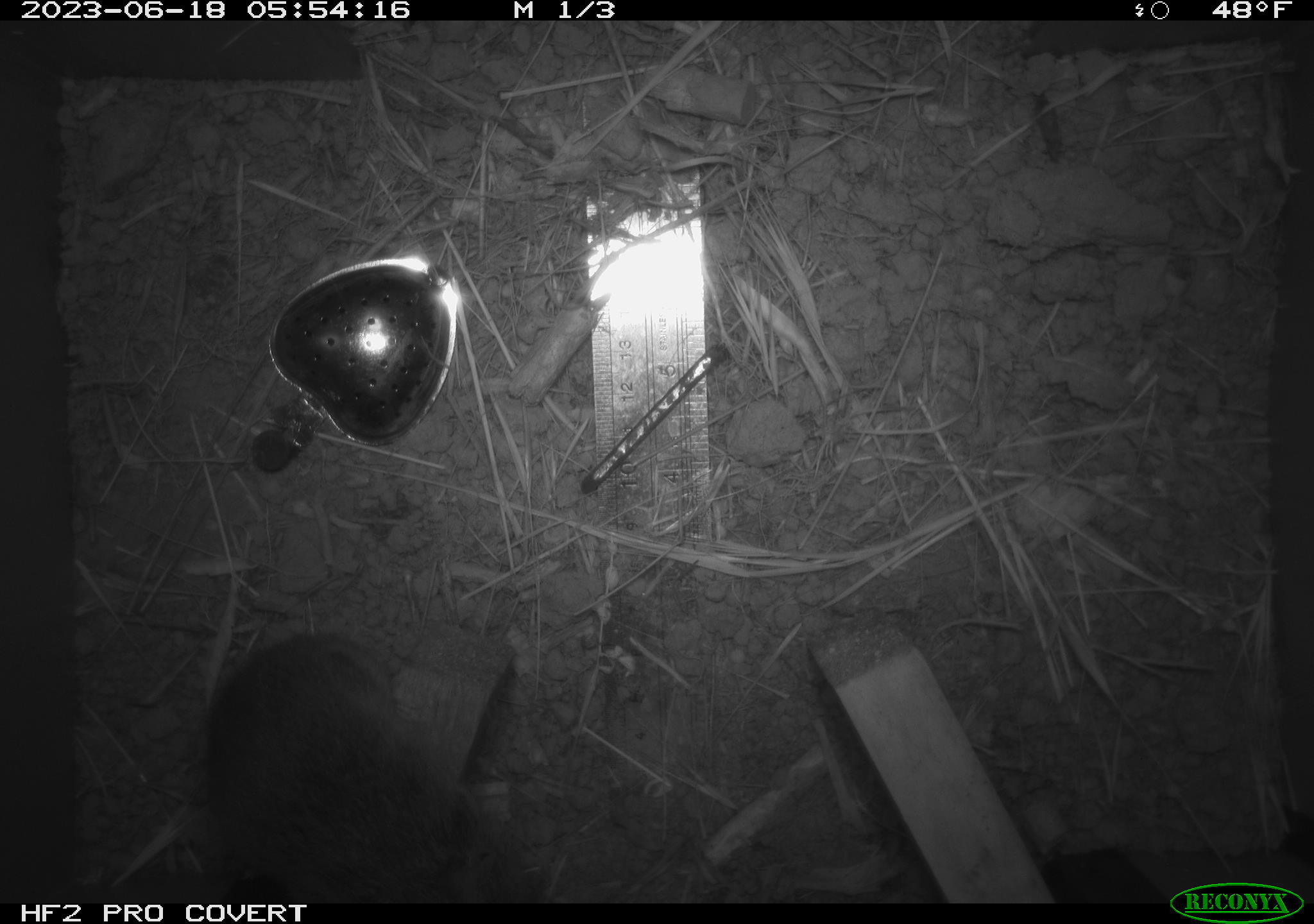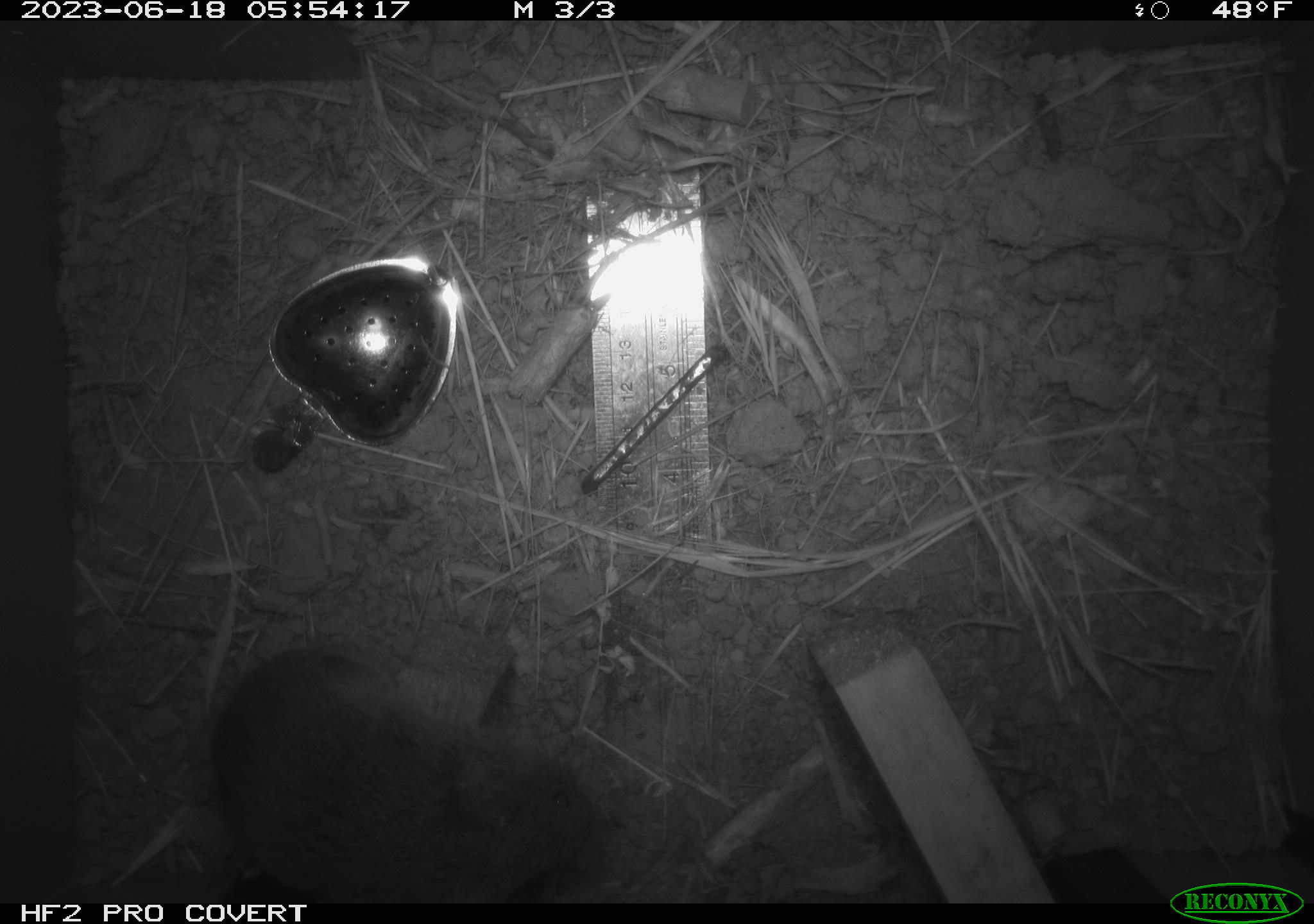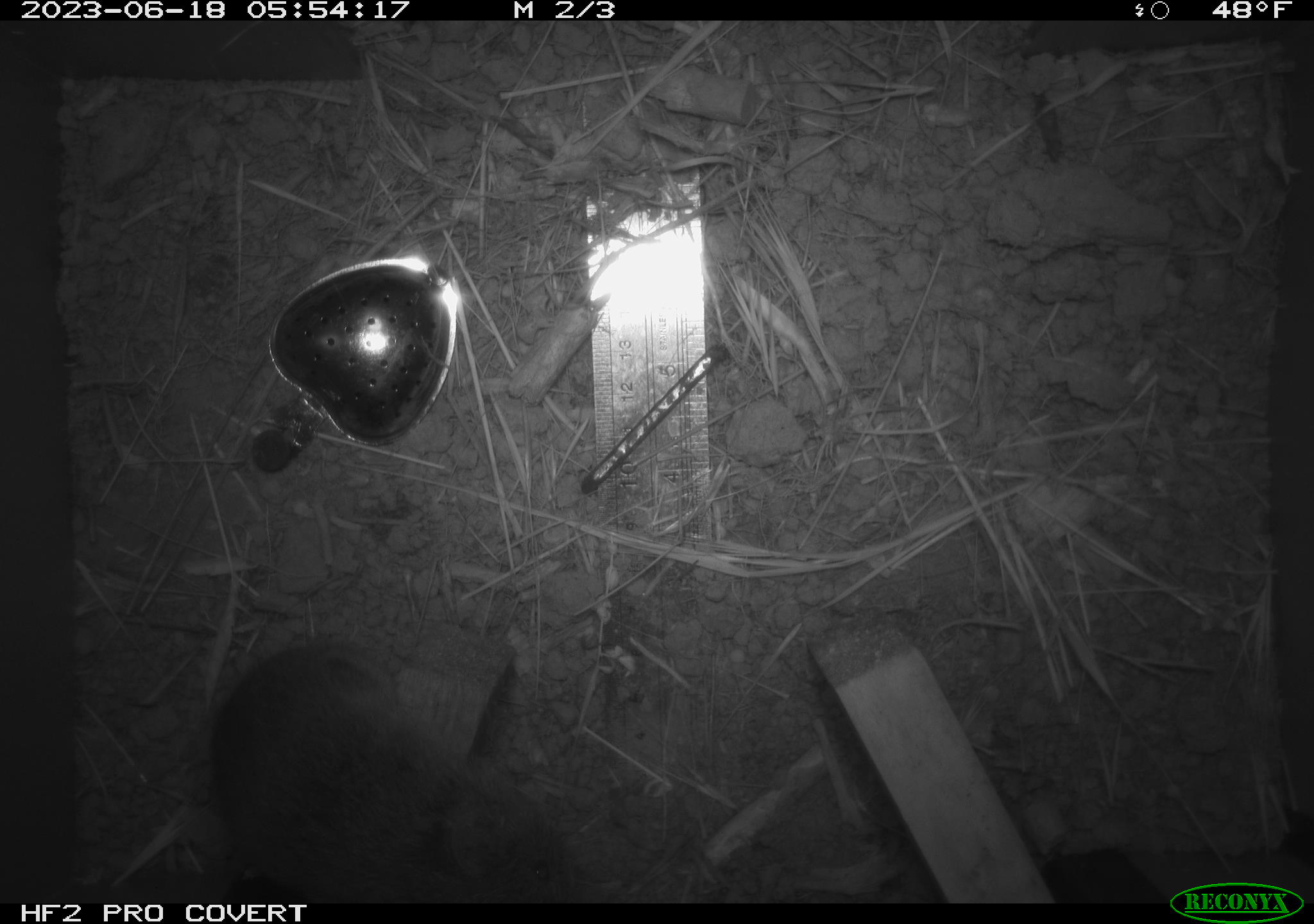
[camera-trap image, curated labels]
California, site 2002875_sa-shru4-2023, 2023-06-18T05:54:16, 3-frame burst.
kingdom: Animalia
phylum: Chordata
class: Mammalia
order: Rodentia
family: Cricetidae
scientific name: Arvicolinae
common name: voles, lemmings, and muskrats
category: arvicolinae subfamily